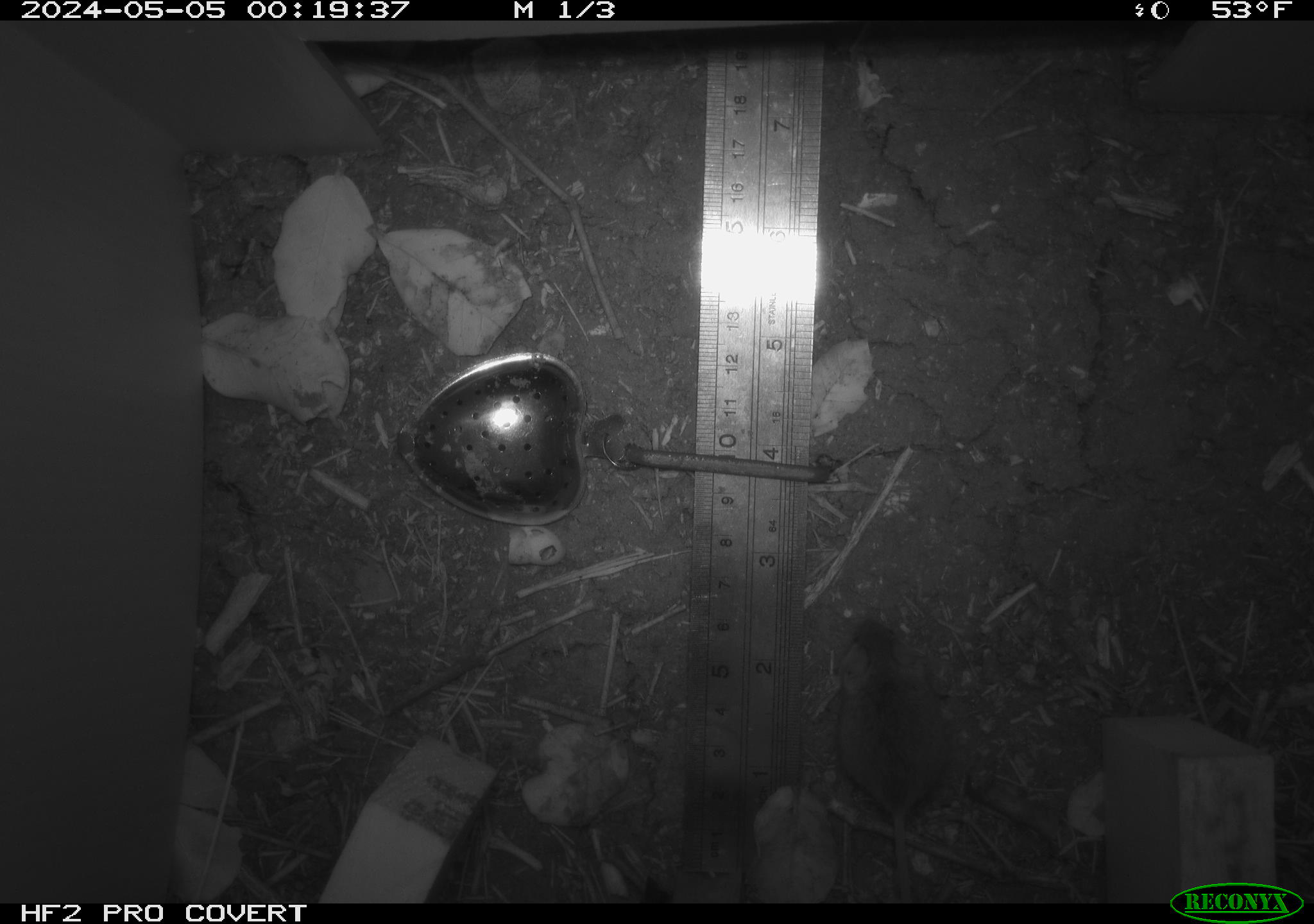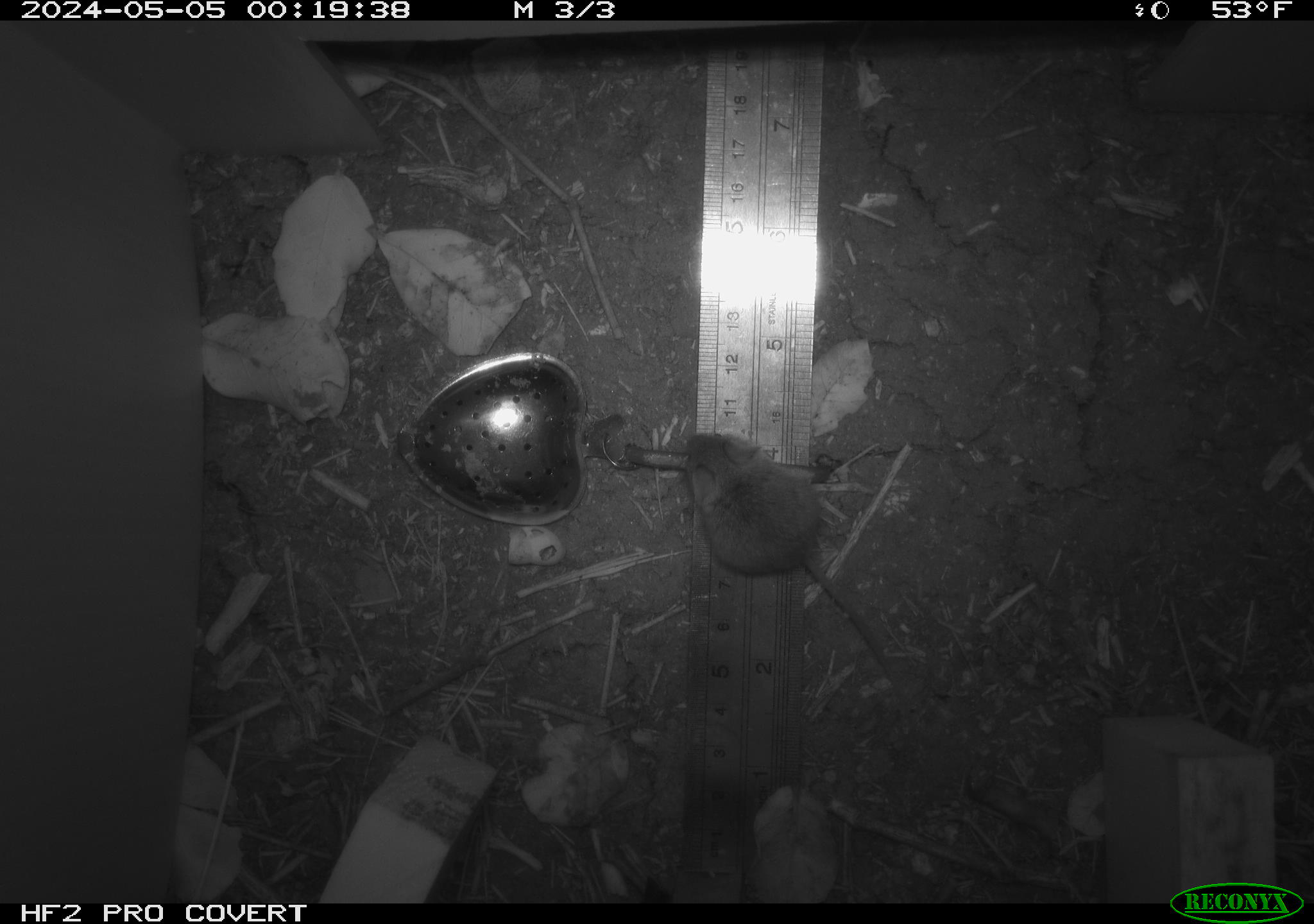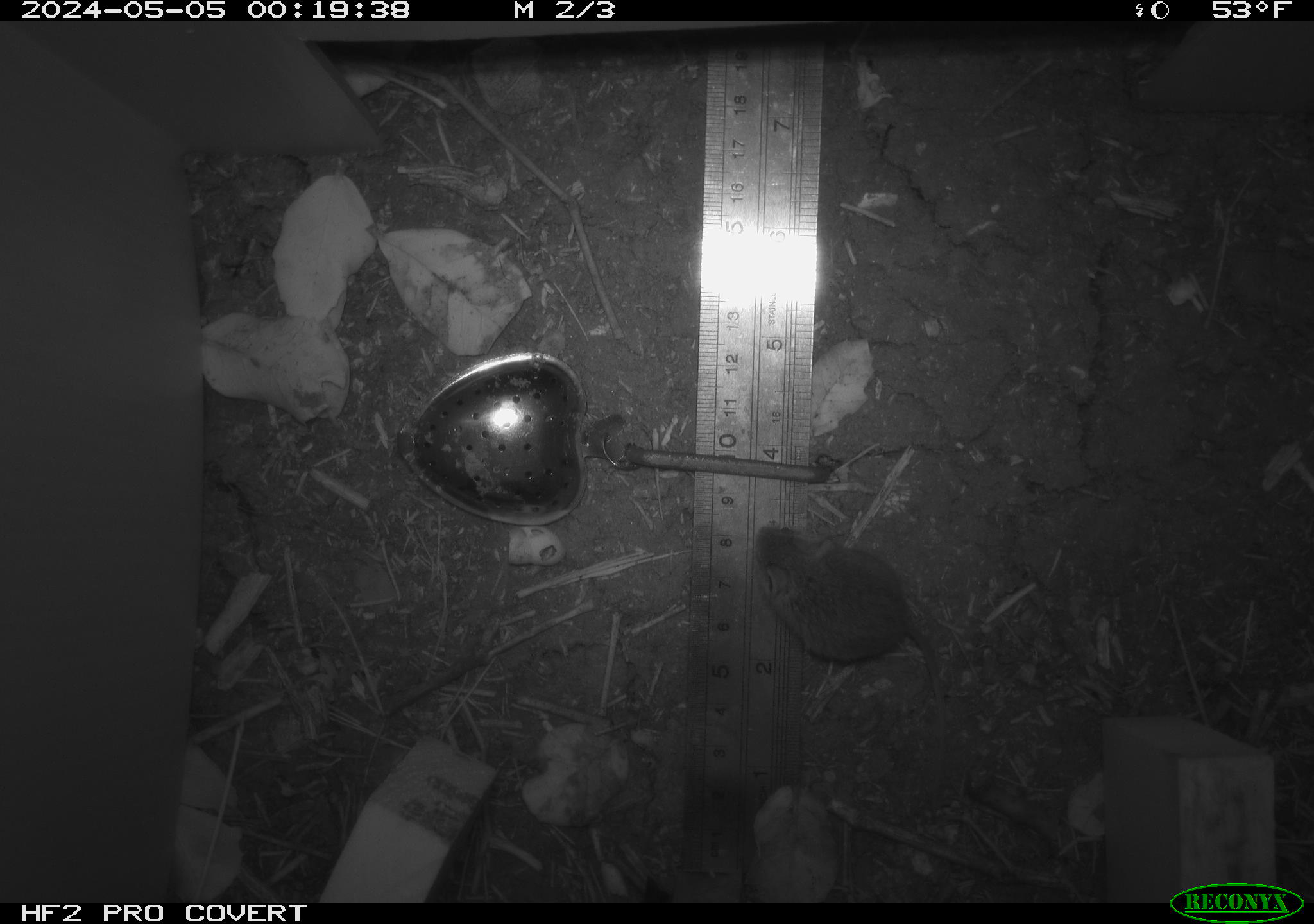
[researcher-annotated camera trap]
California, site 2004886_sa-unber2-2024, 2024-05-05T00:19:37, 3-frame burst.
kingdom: Animalia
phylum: Chordata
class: Mammalia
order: Rodentia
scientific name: Rodentia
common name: mouse species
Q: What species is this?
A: Mouse species (Rodentia).